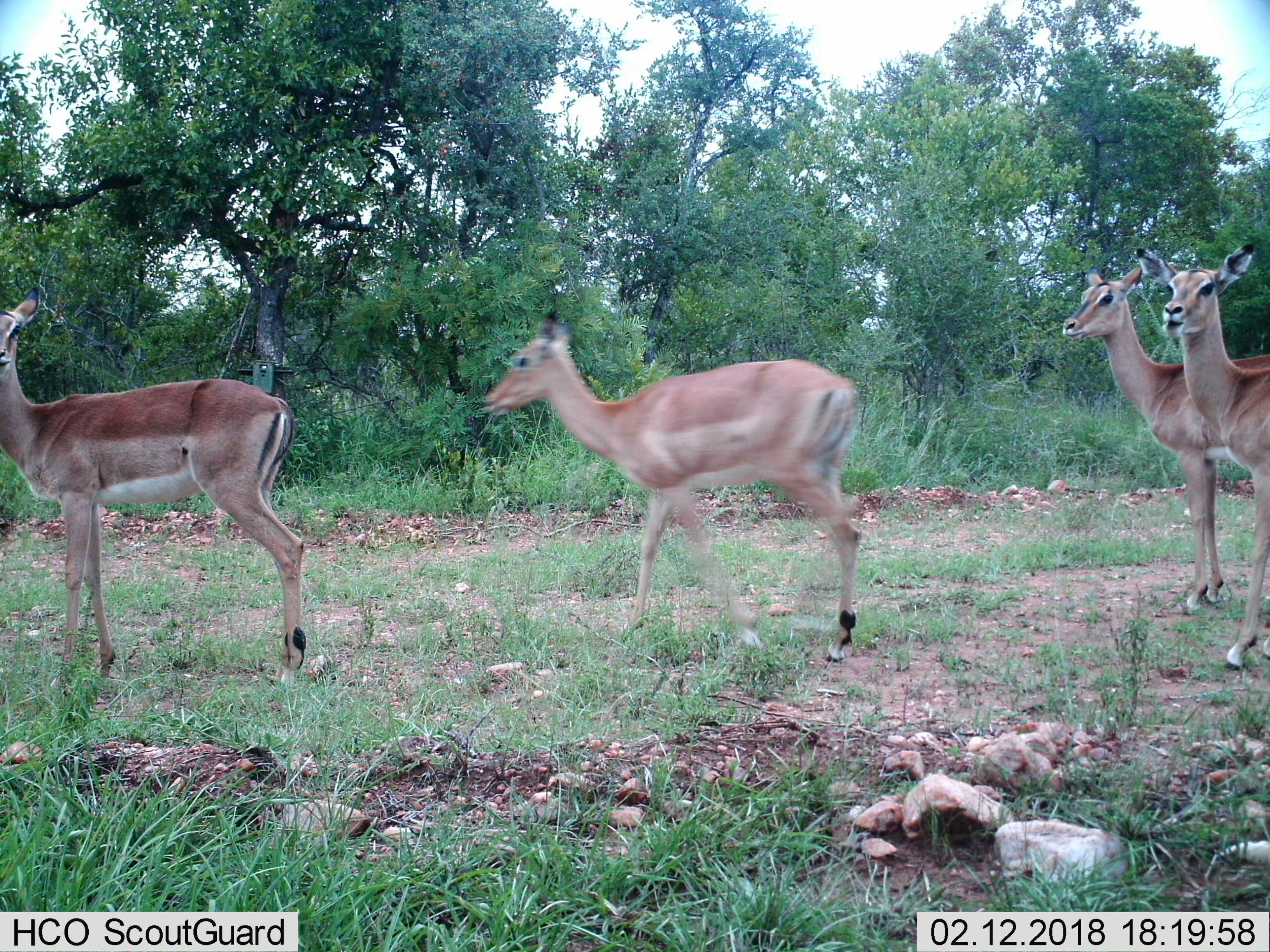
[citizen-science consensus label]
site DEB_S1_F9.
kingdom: Animalia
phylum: Chordata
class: Mammalia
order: Artiodactyla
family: Bovidae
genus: Aepyceros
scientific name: Aepyceros melampus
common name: impala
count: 4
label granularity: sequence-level